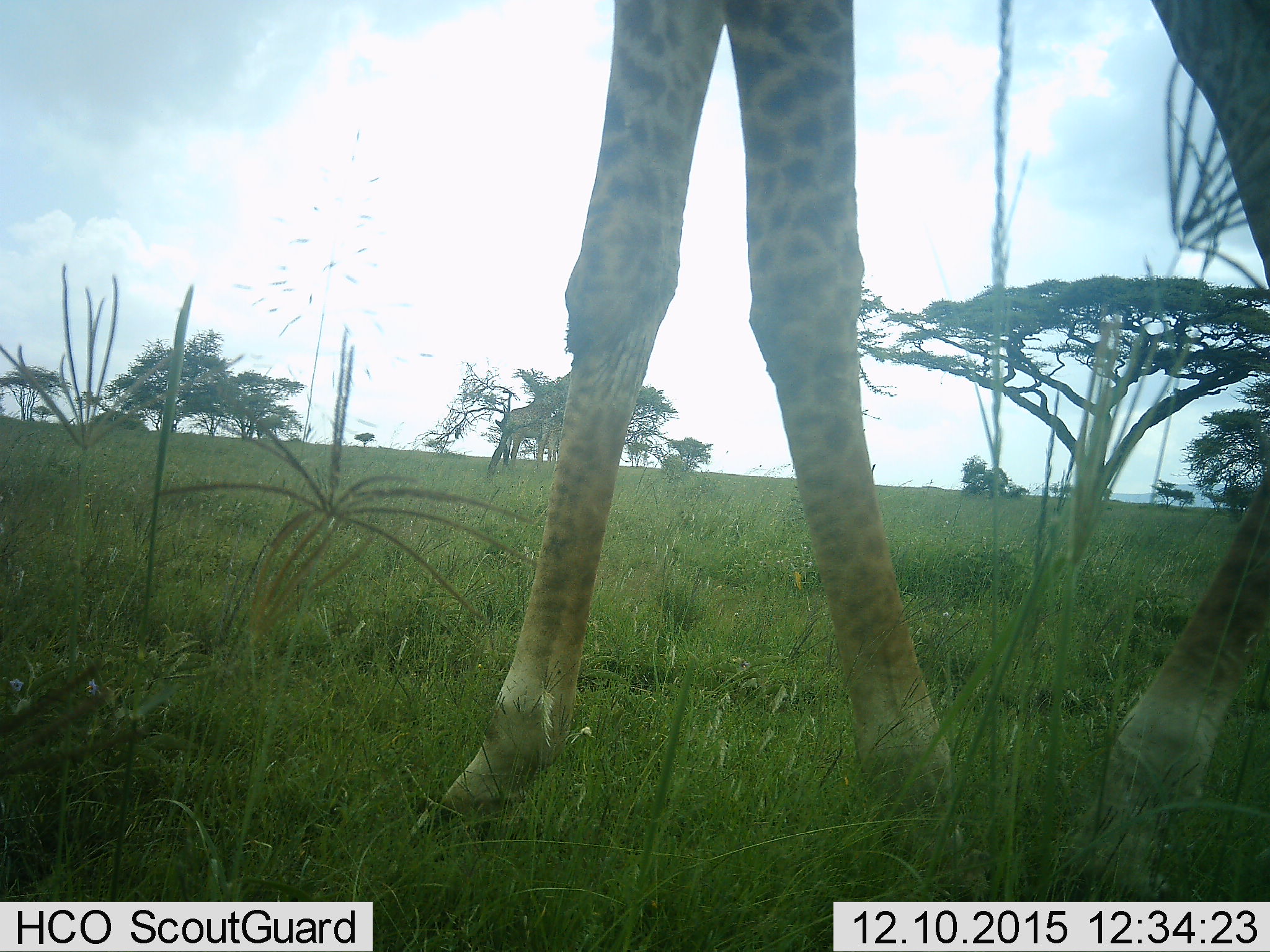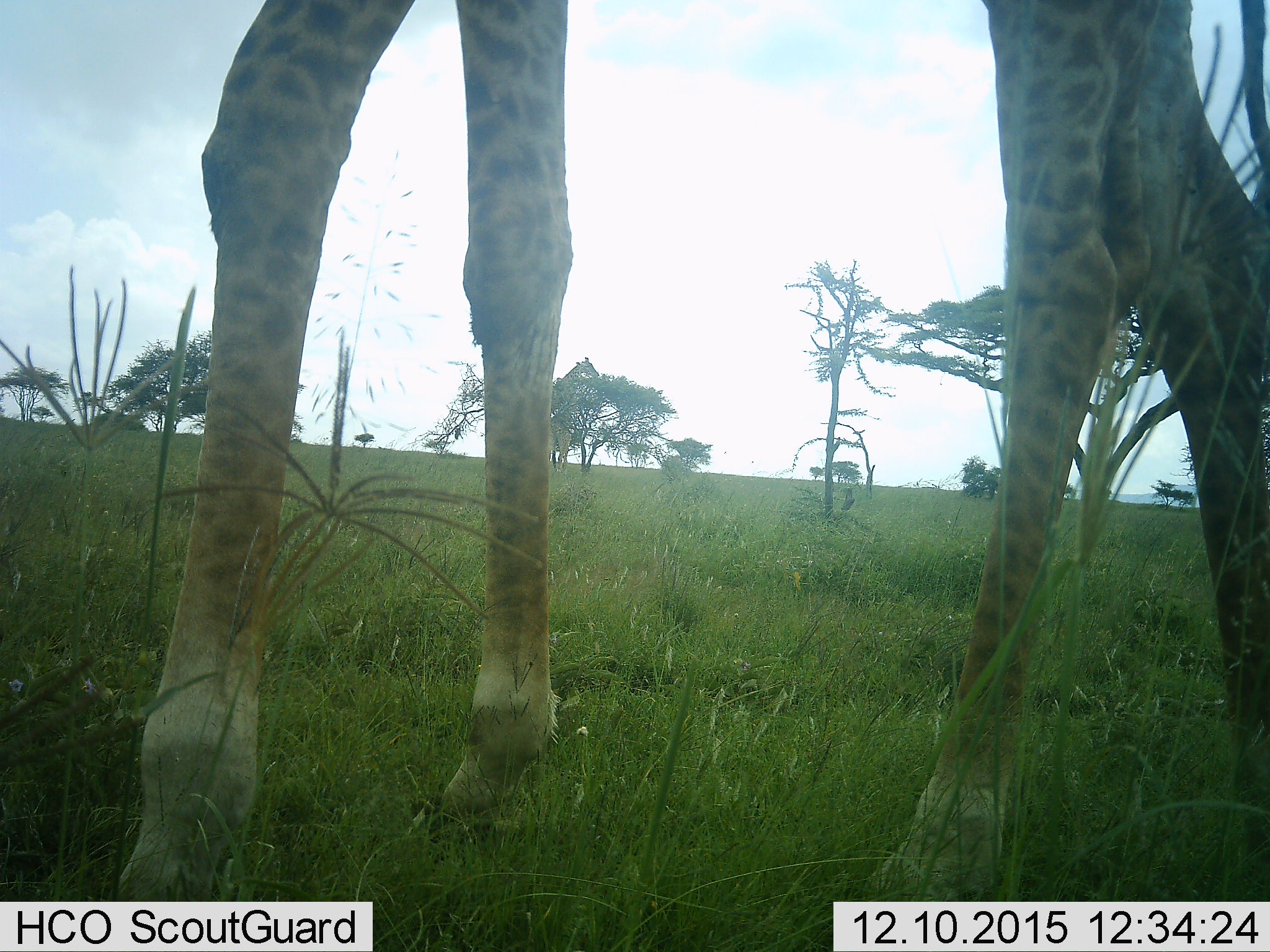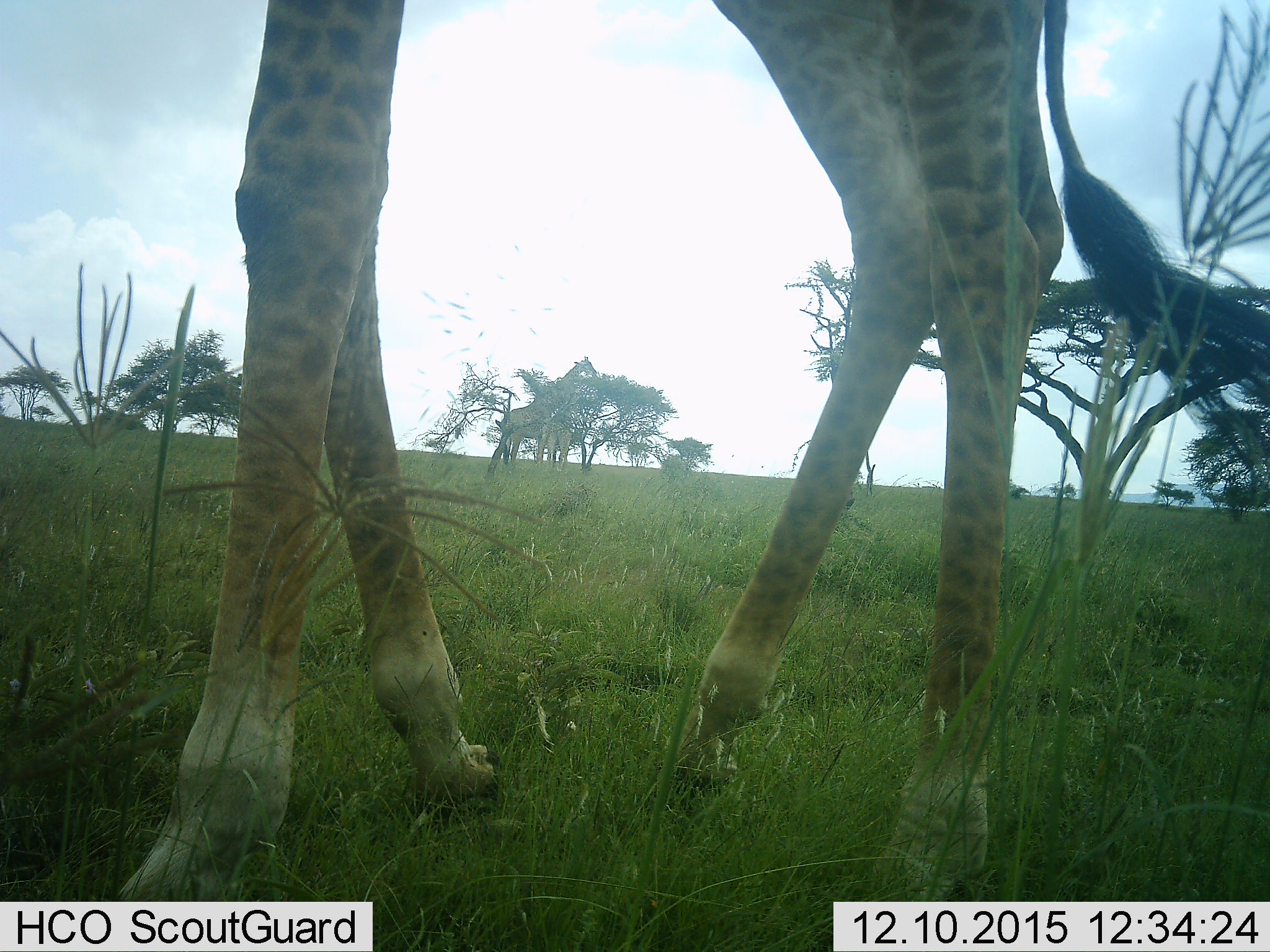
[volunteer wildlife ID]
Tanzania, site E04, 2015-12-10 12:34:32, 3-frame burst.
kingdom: Animalia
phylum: Chordata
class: Mammalia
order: Artiodactyla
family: Giraffidae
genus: Giraffa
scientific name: Giraffa camelopardalis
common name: giraffe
Giraffe (Giraffa camelopardalis), count 2. Behavior (volunteer vote fractions): standing 37%, resting 0%, moving 89%, interacting 0%. Young present (vote fraction): 26%. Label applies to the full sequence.